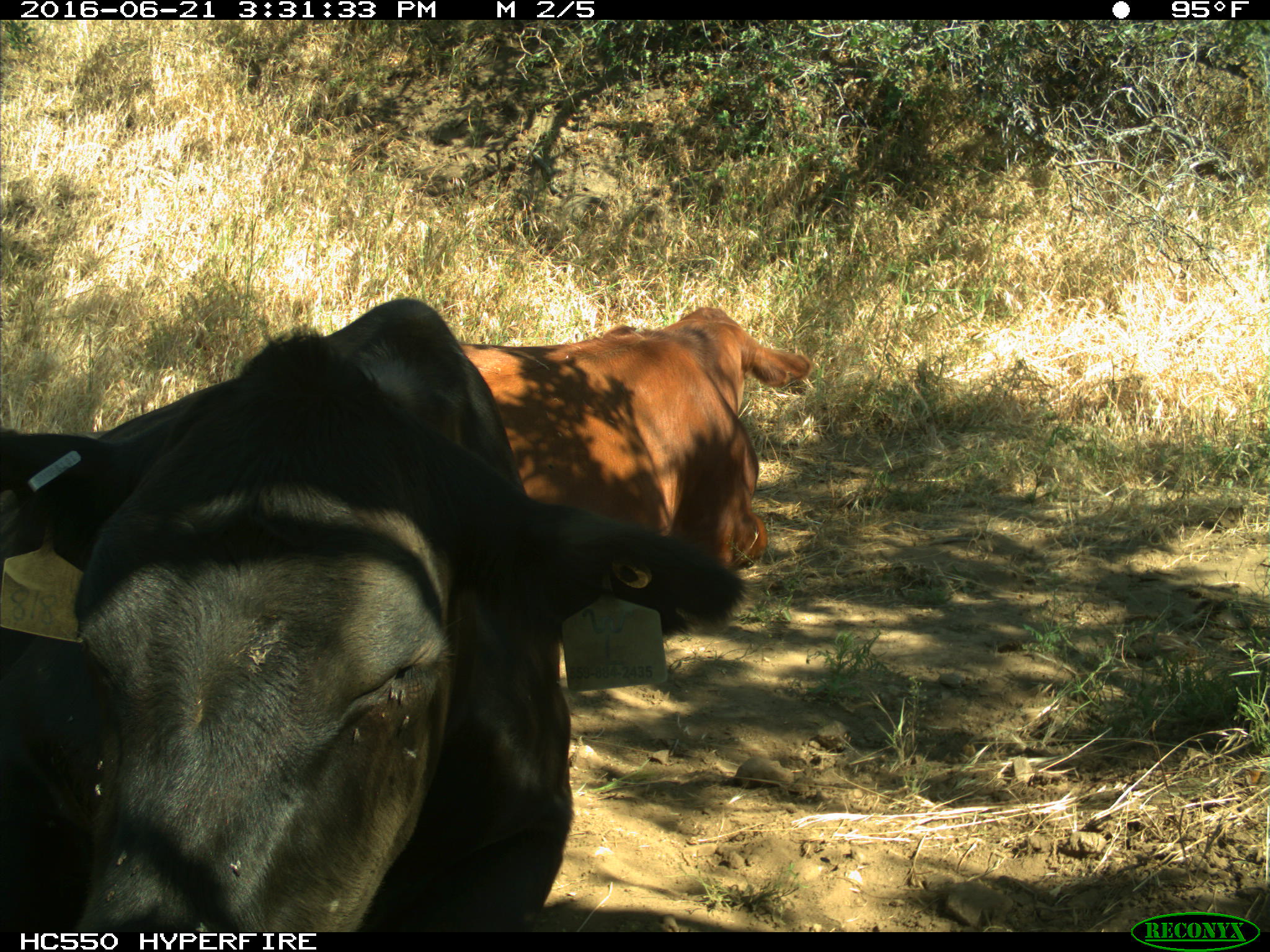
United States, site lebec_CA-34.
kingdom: Animalia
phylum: Chordata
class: Mammalia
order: Artiodactyla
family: Bovidae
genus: Bos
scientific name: Bos taurus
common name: domestic cow